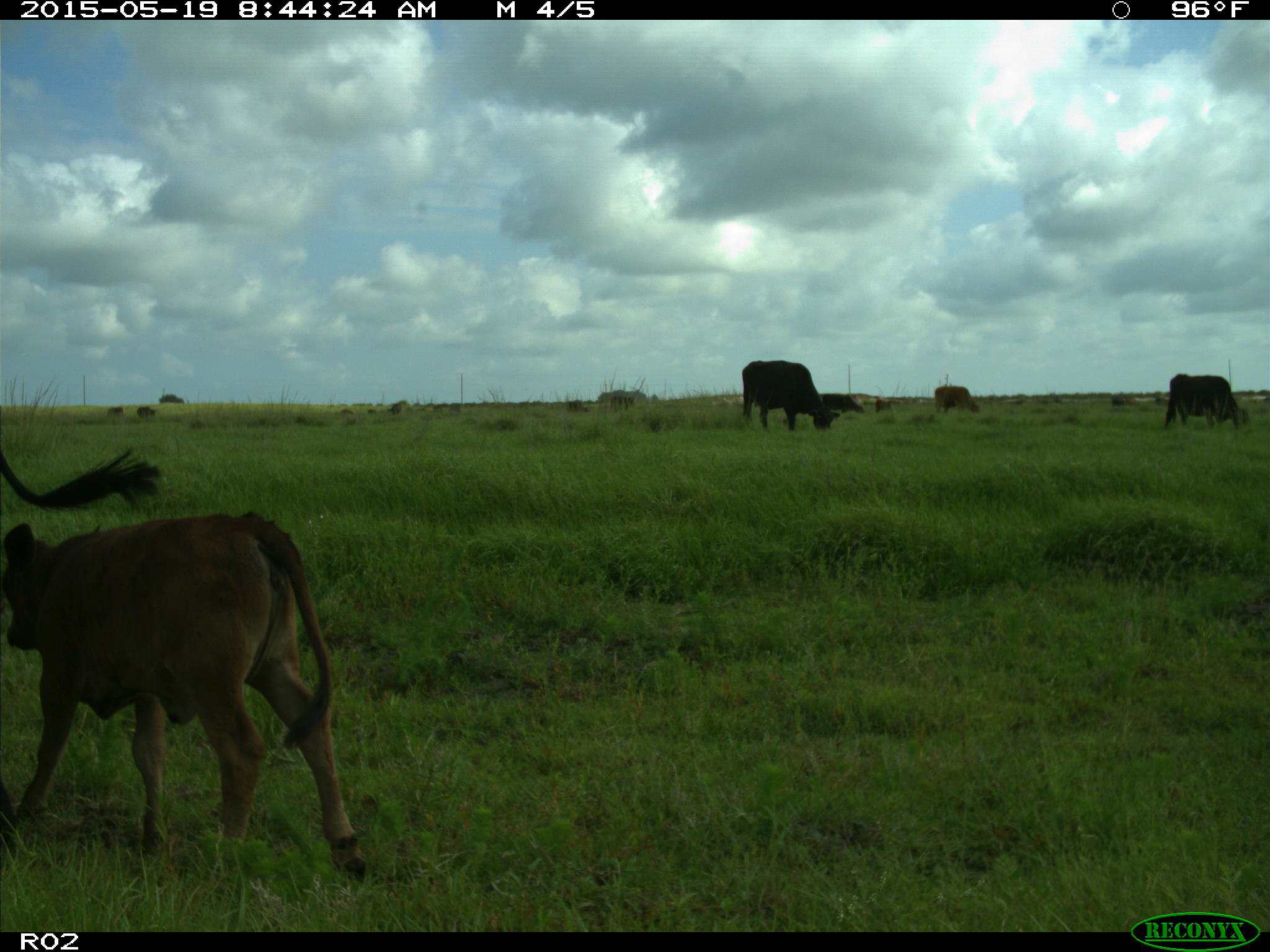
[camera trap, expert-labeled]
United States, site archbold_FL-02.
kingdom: Animalia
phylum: Chordata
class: Mammalia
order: Artiodactyla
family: Bovidae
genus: Bos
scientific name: Bos taurus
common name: domestic cow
Bos taurus (domestic cow).